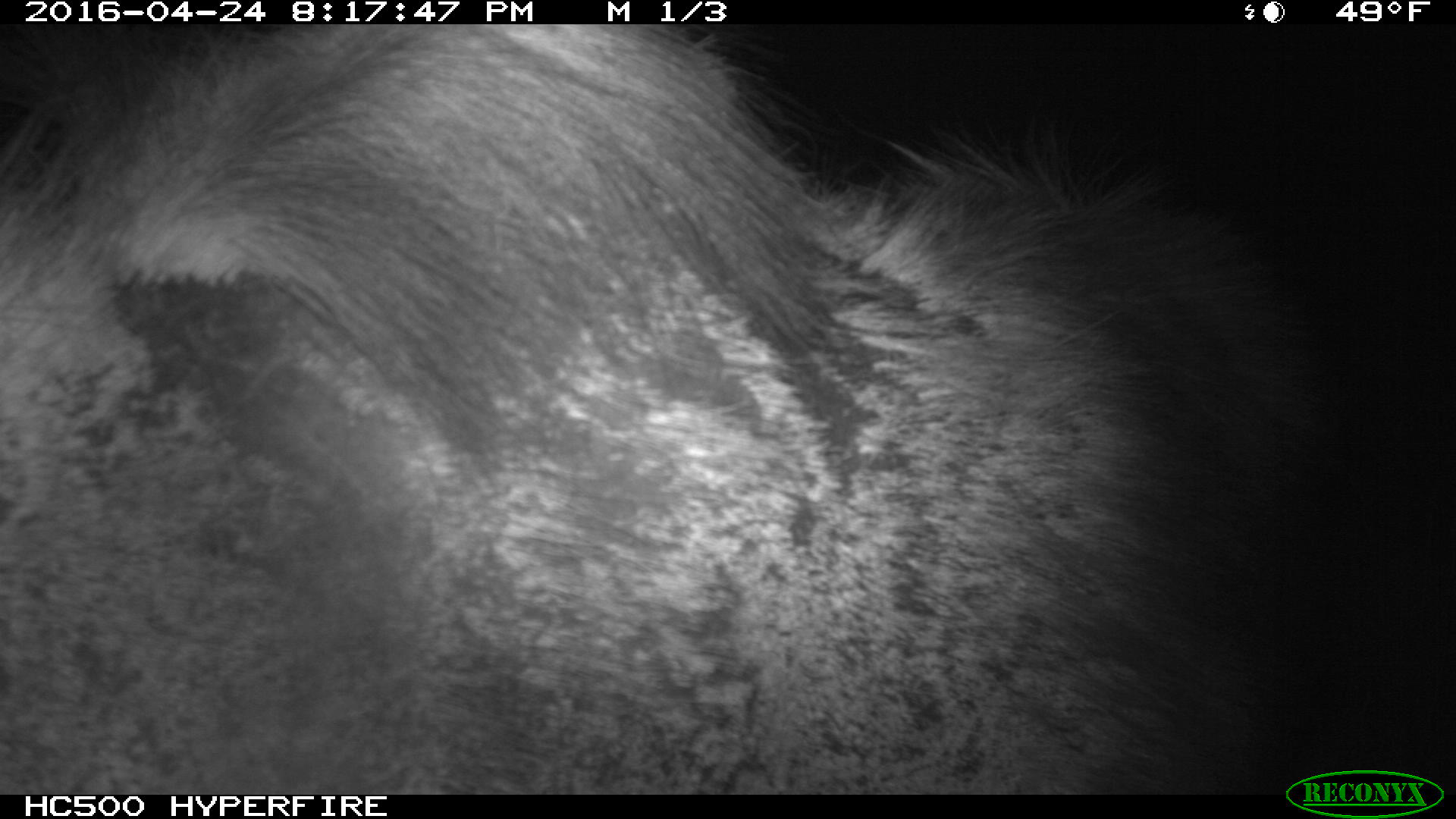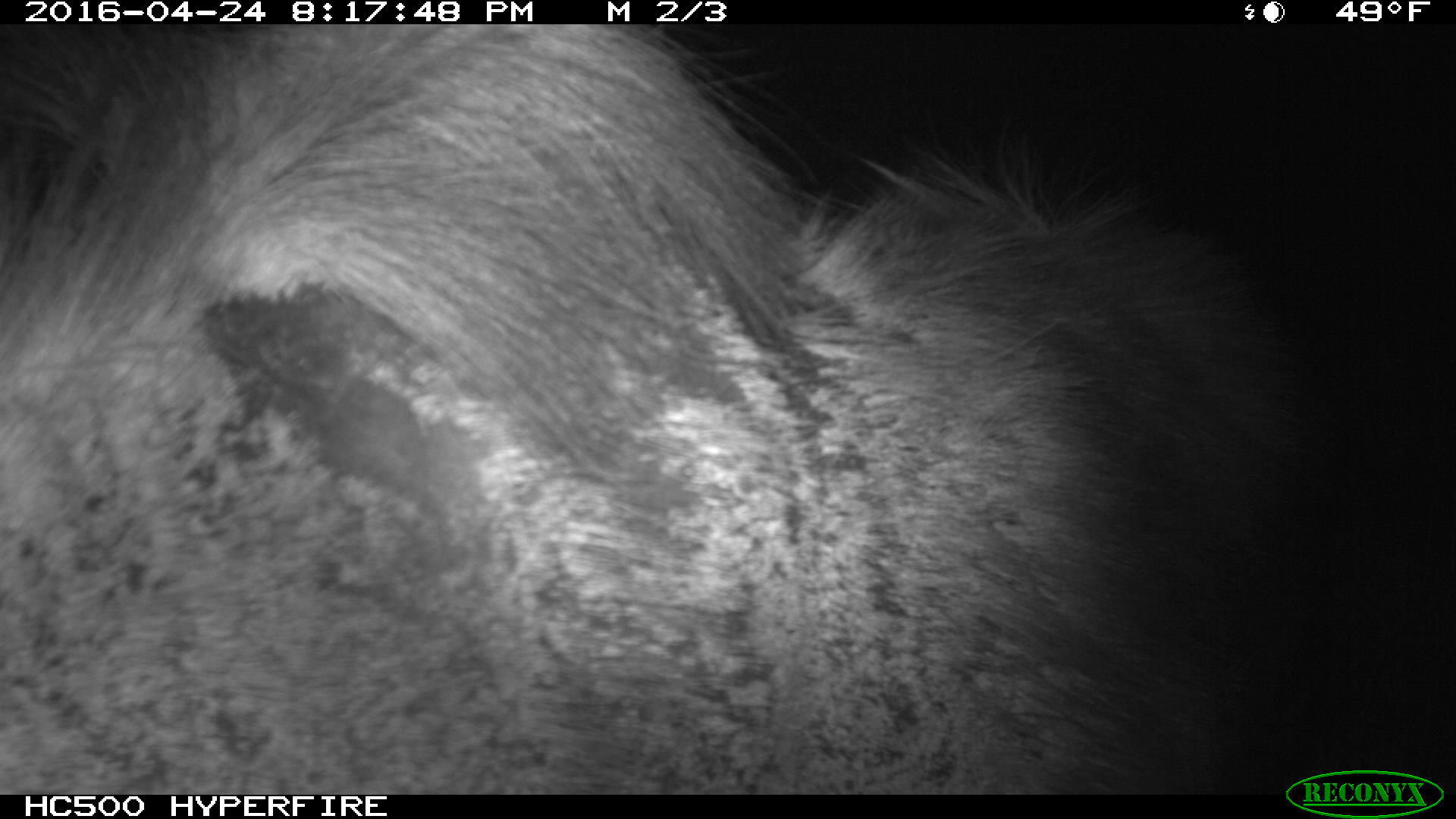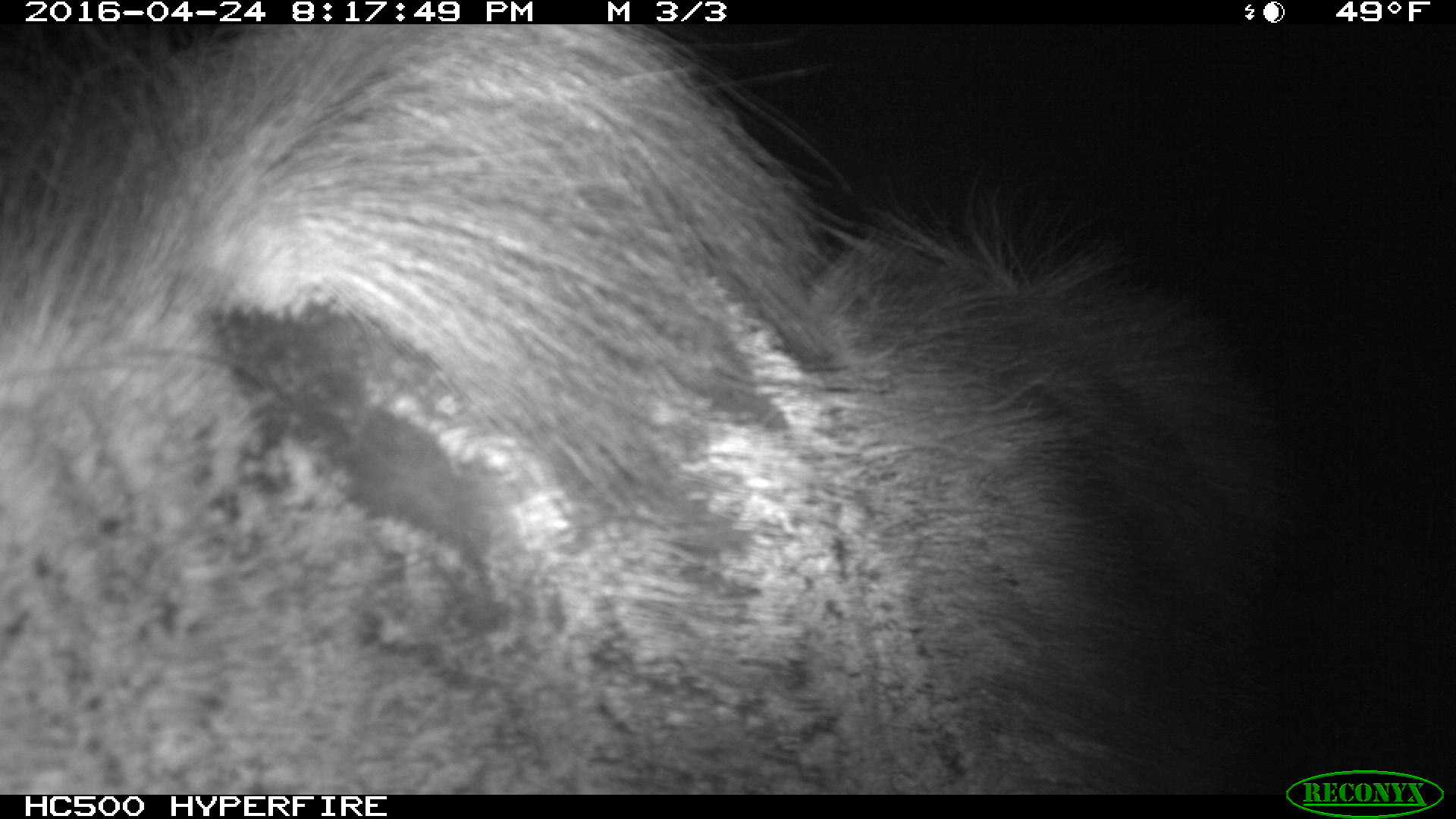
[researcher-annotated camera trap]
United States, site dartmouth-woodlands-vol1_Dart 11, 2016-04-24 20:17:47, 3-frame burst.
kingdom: Animalia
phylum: Chordata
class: Mammalia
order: Artiodactyla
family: Cervidae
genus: Alces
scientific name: Alces alces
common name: moose